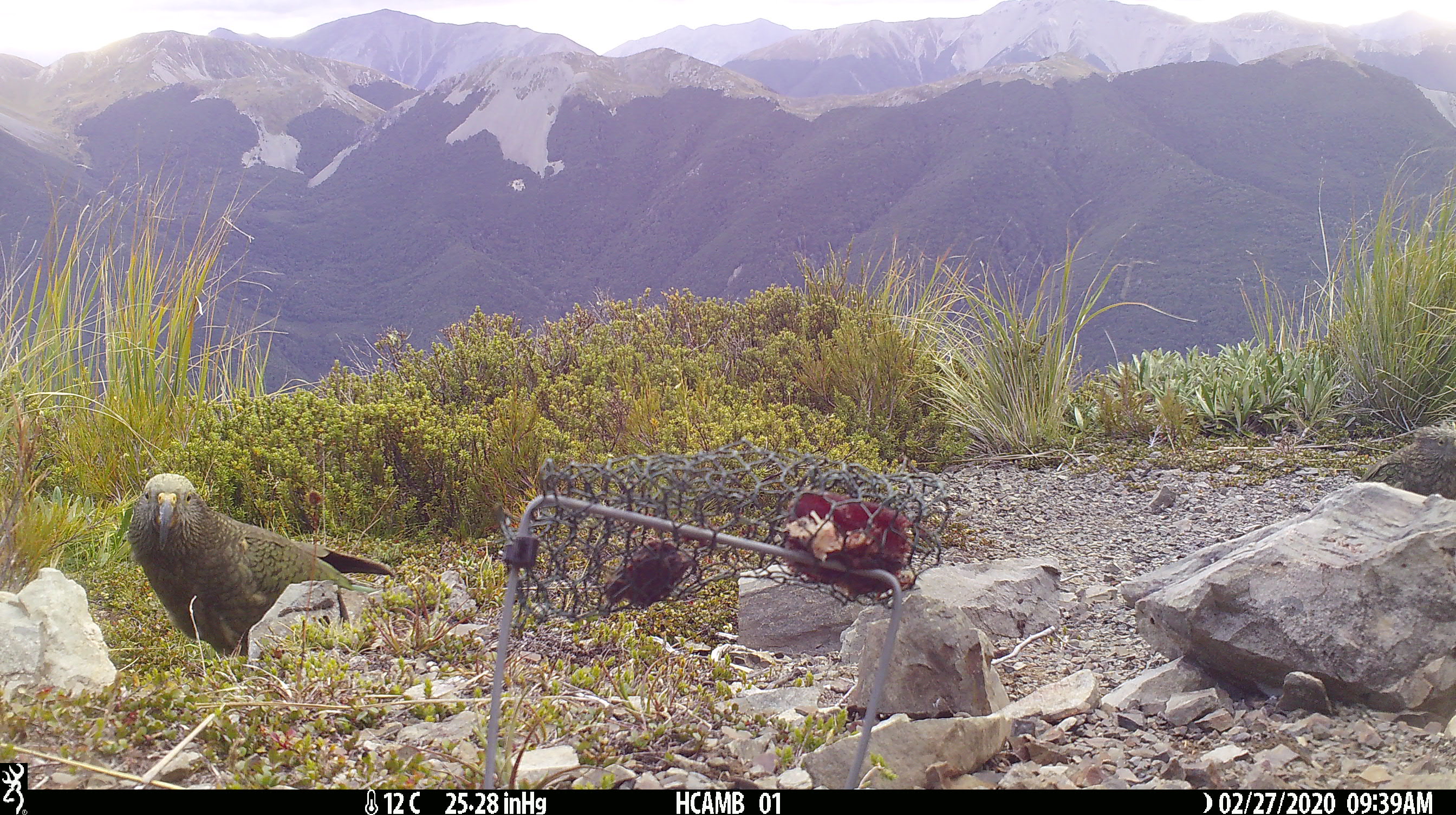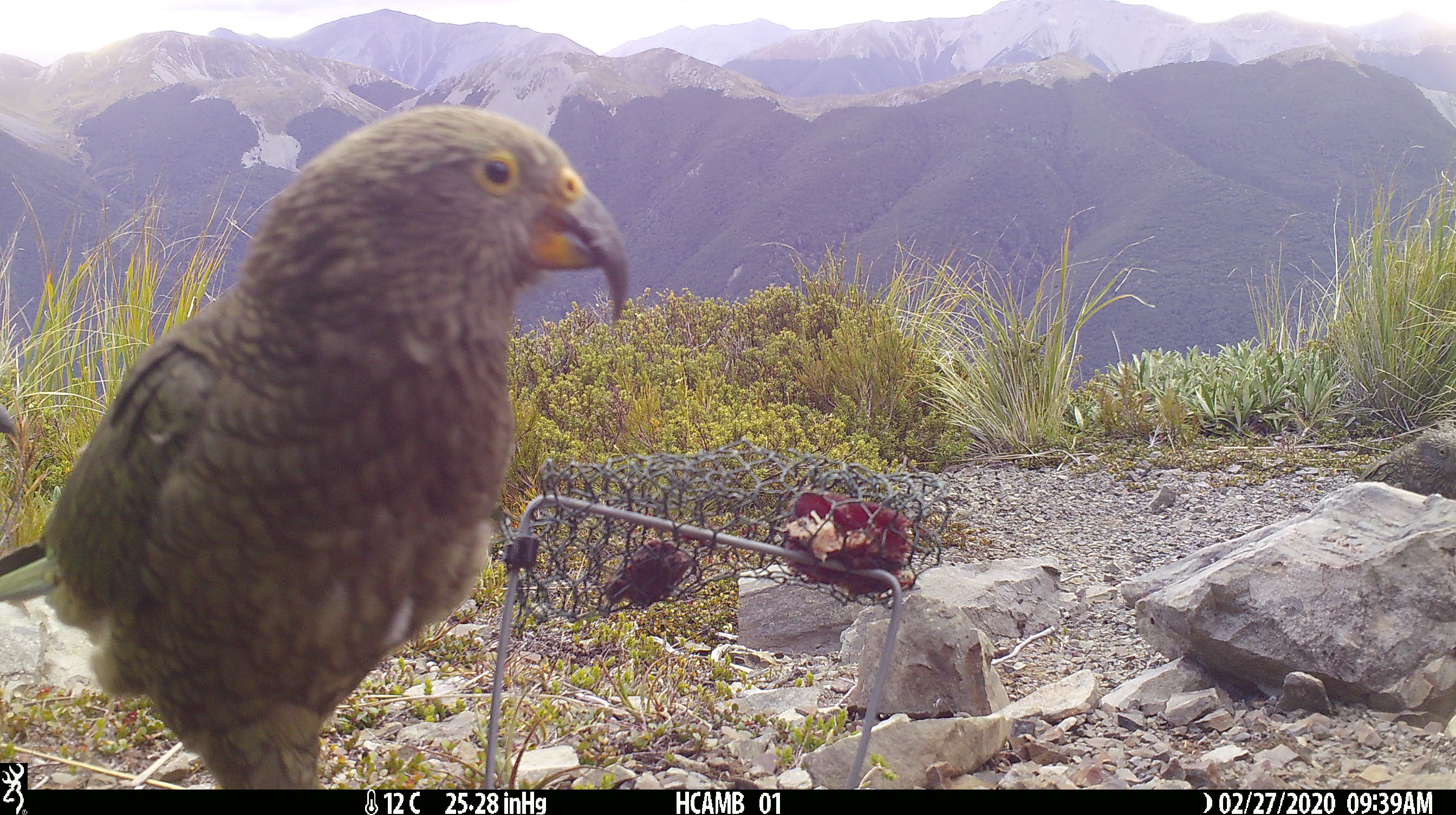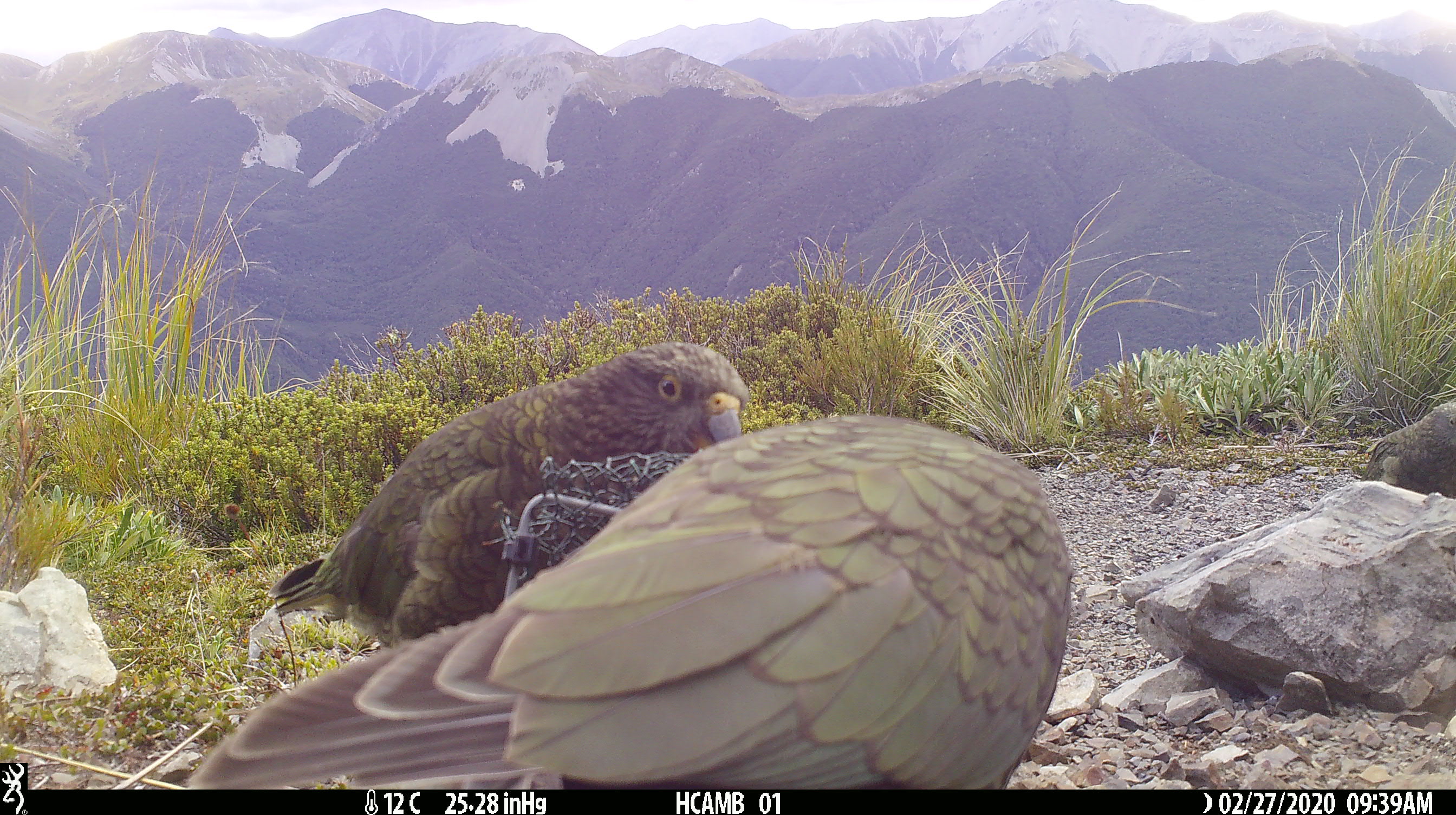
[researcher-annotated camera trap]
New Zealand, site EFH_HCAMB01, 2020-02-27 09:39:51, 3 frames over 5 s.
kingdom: Animalia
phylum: Chordata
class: Aves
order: Psittaciformes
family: Strigopidae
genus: Nestor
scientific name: Nestor notabilis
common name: kea